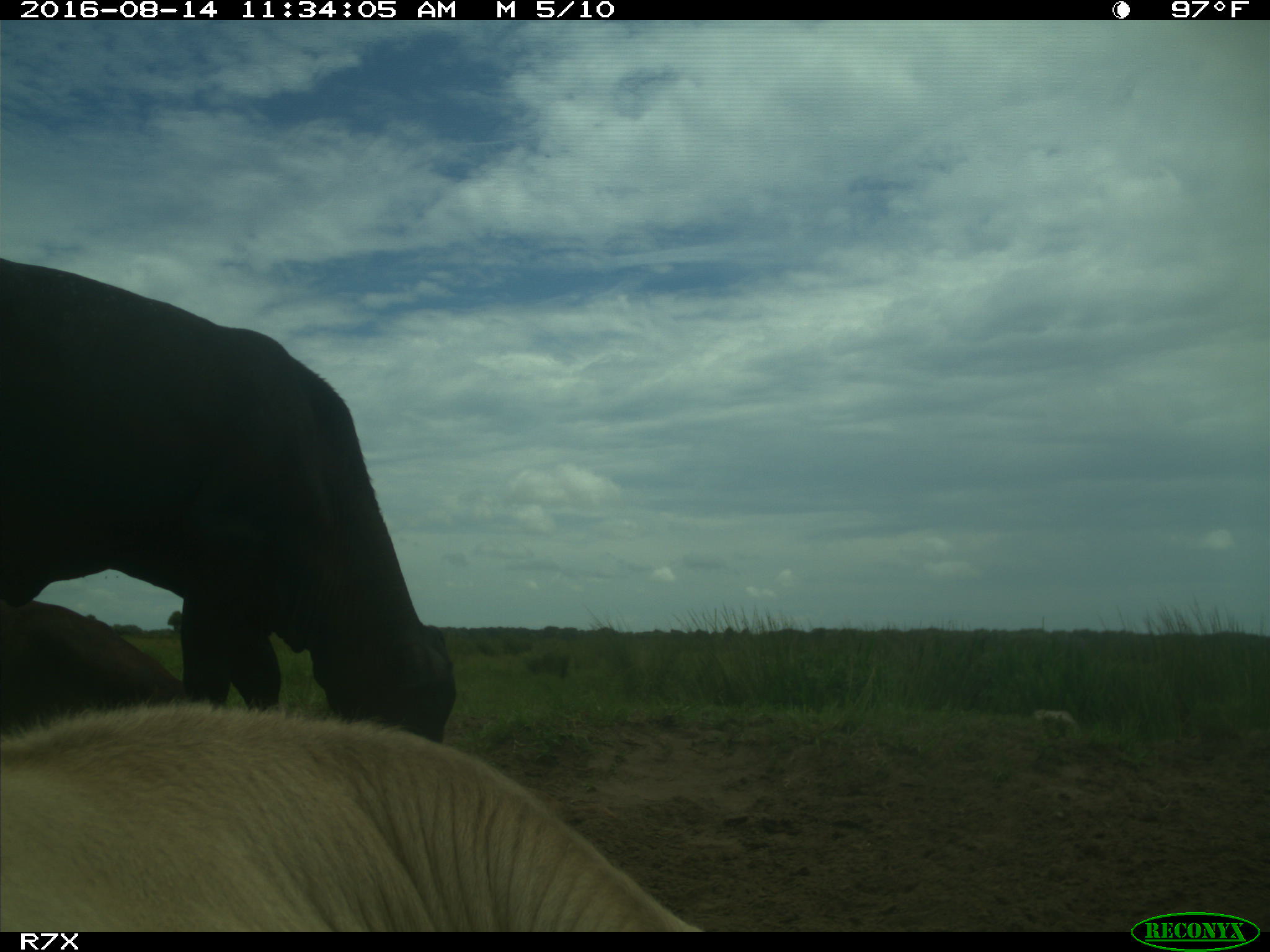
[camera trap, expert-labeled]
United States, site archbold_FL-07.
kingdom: Animalia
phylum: Chordata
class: Mammalia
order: Artiodactyla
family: Bovidae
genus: Bos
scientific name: Bos taurus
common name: domestic cow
Bos taurus (domestic cow).